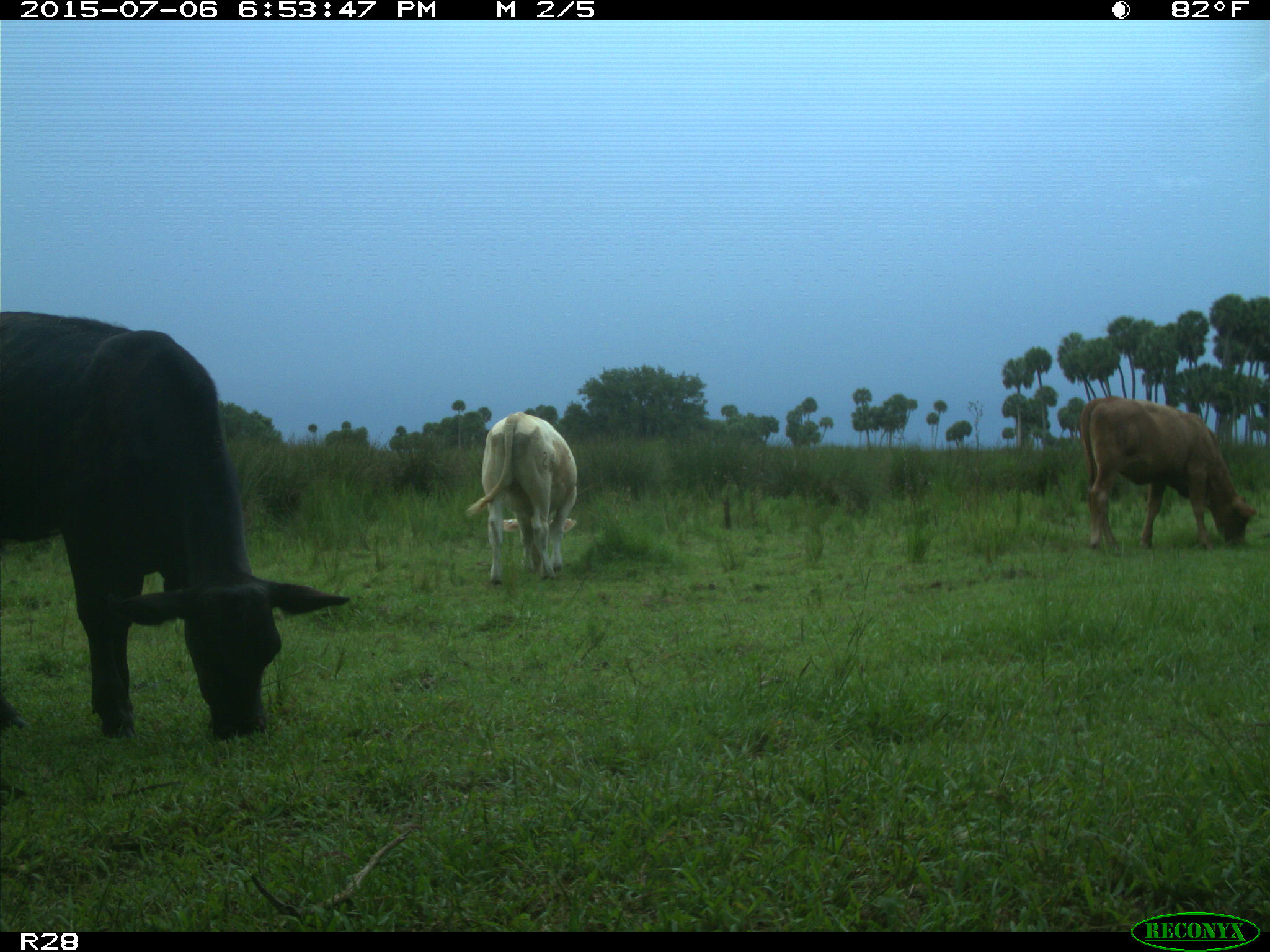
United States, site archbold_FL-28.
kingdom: Animalia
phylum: Chordata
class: Mammalia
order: Artiodactyla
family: Bovidae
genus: Bos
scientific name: Bos taurus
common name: domestic cow